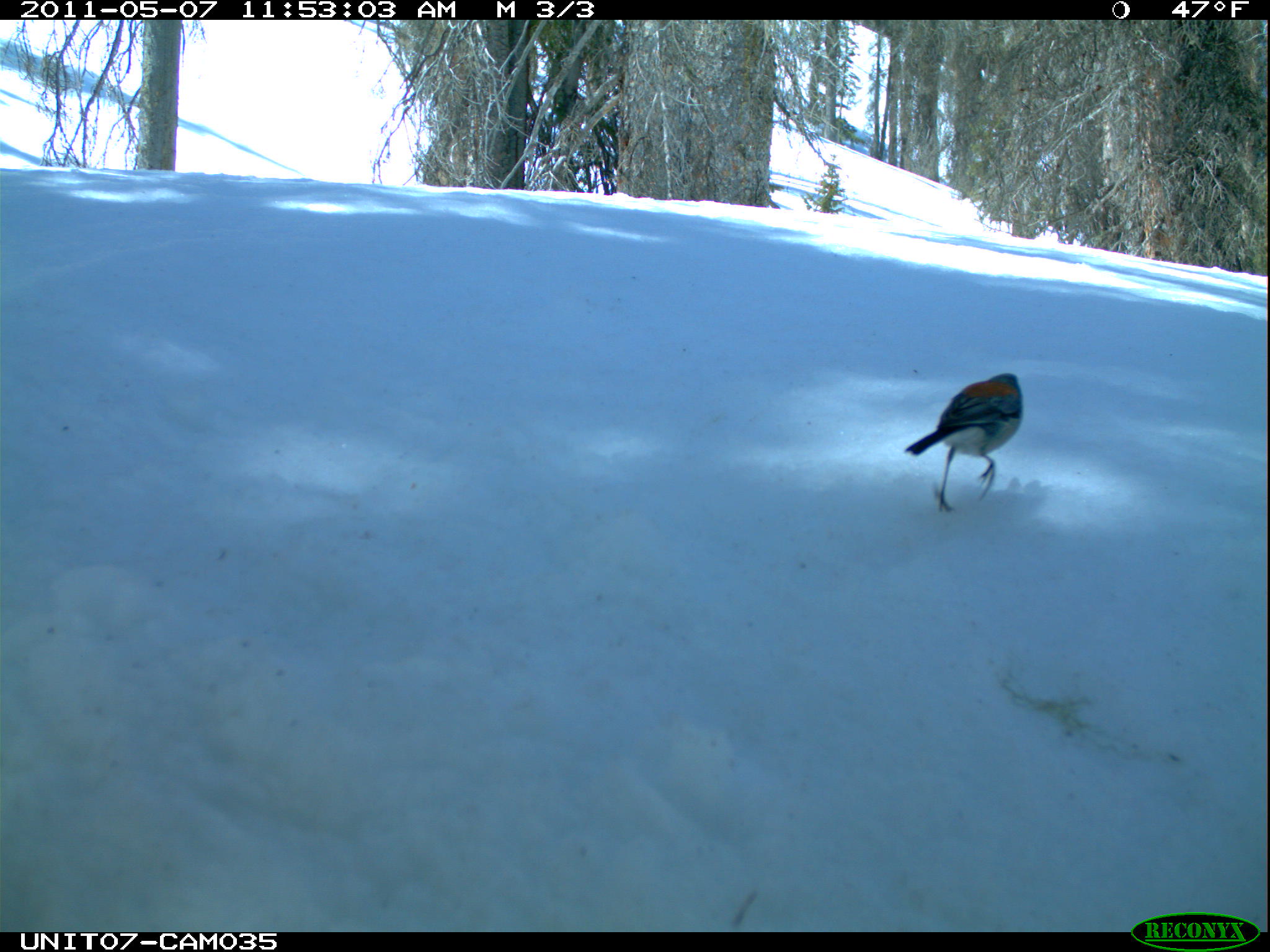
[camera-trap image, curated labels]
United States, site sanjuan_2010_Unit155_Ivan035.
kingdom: Animalia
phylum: Chordata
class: Aves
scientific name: Aves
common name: birds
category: unidentified bird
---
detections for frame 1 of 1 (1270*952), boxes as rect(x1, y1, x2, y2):
animal: rect(903, 371, 1023, 512)